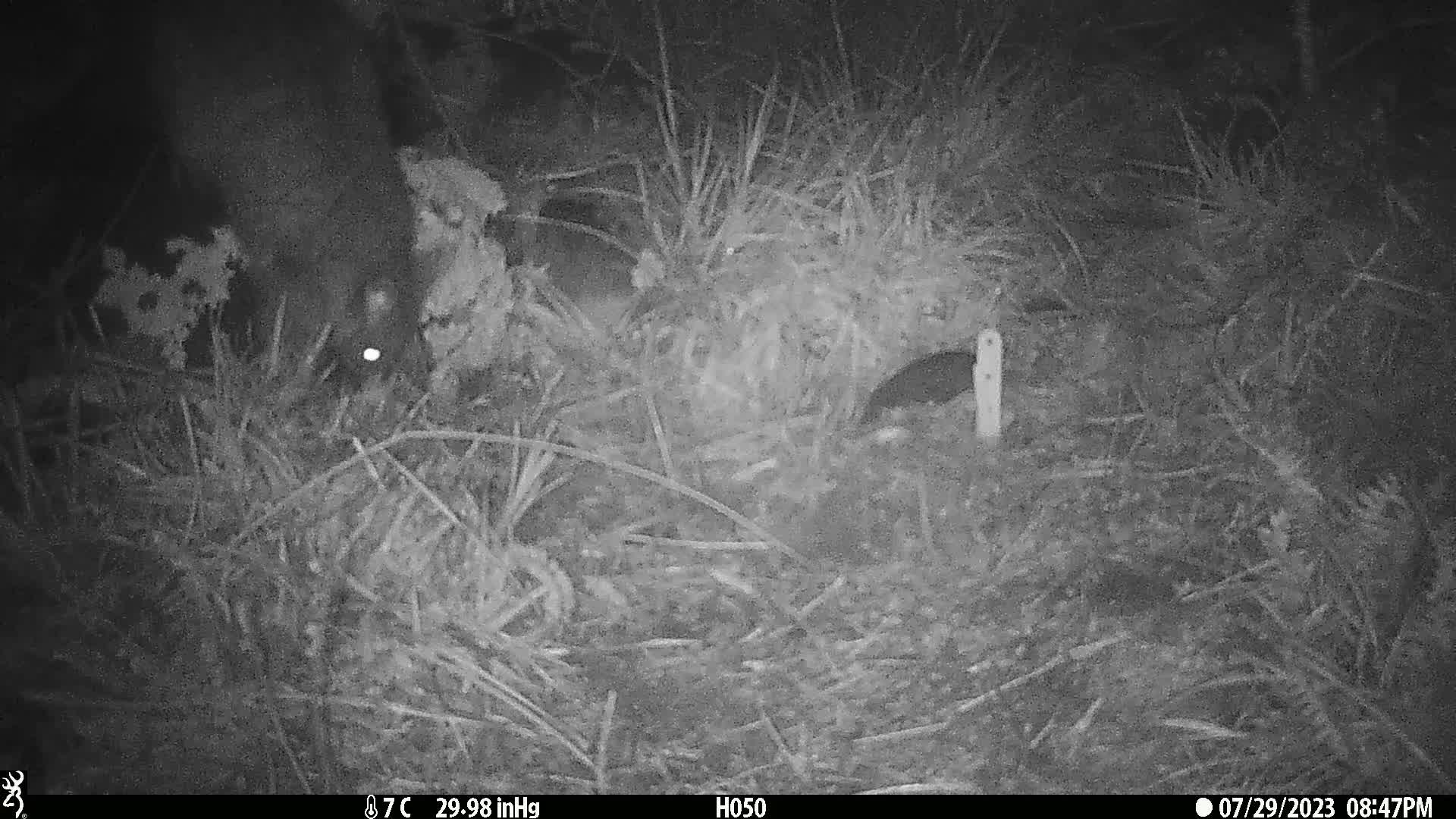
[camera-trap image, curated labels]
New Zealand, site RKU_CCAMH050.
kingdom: Animalia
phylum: Chordata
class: Mammalia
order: Diprotodontia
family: Phalangeridae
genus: Trichosurus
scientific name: Trichosurus vulpecula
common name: common brushtail possum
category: possum